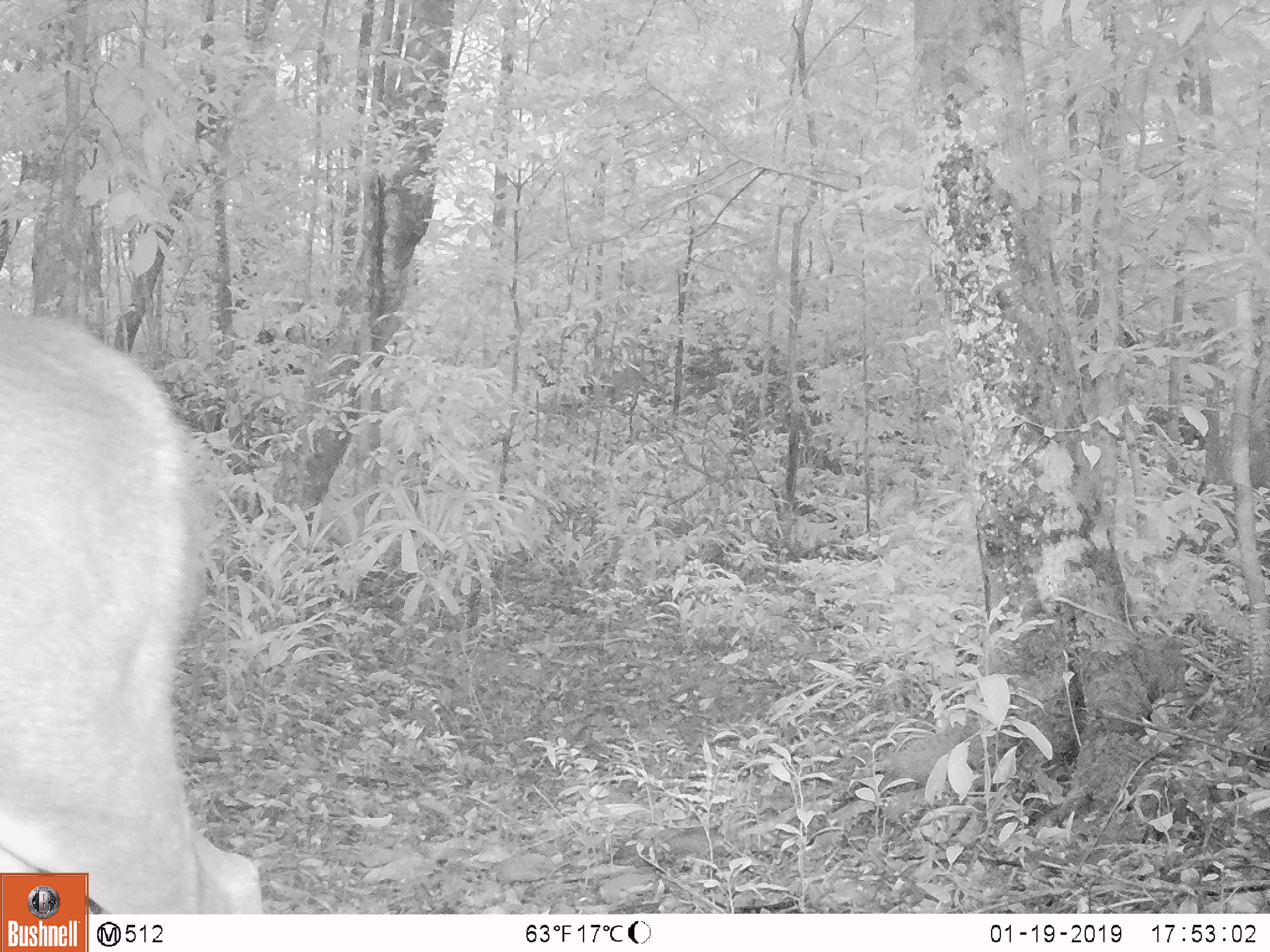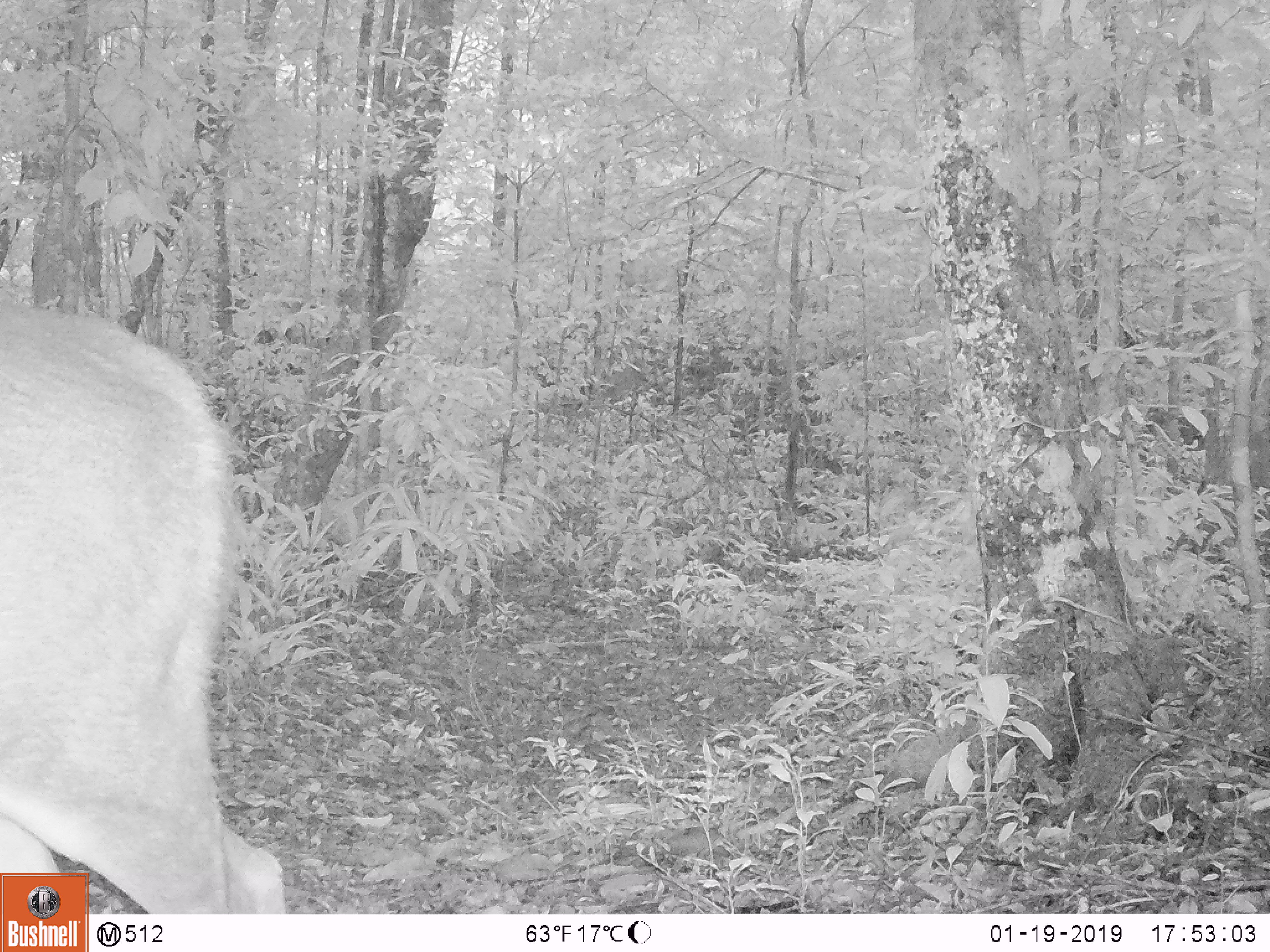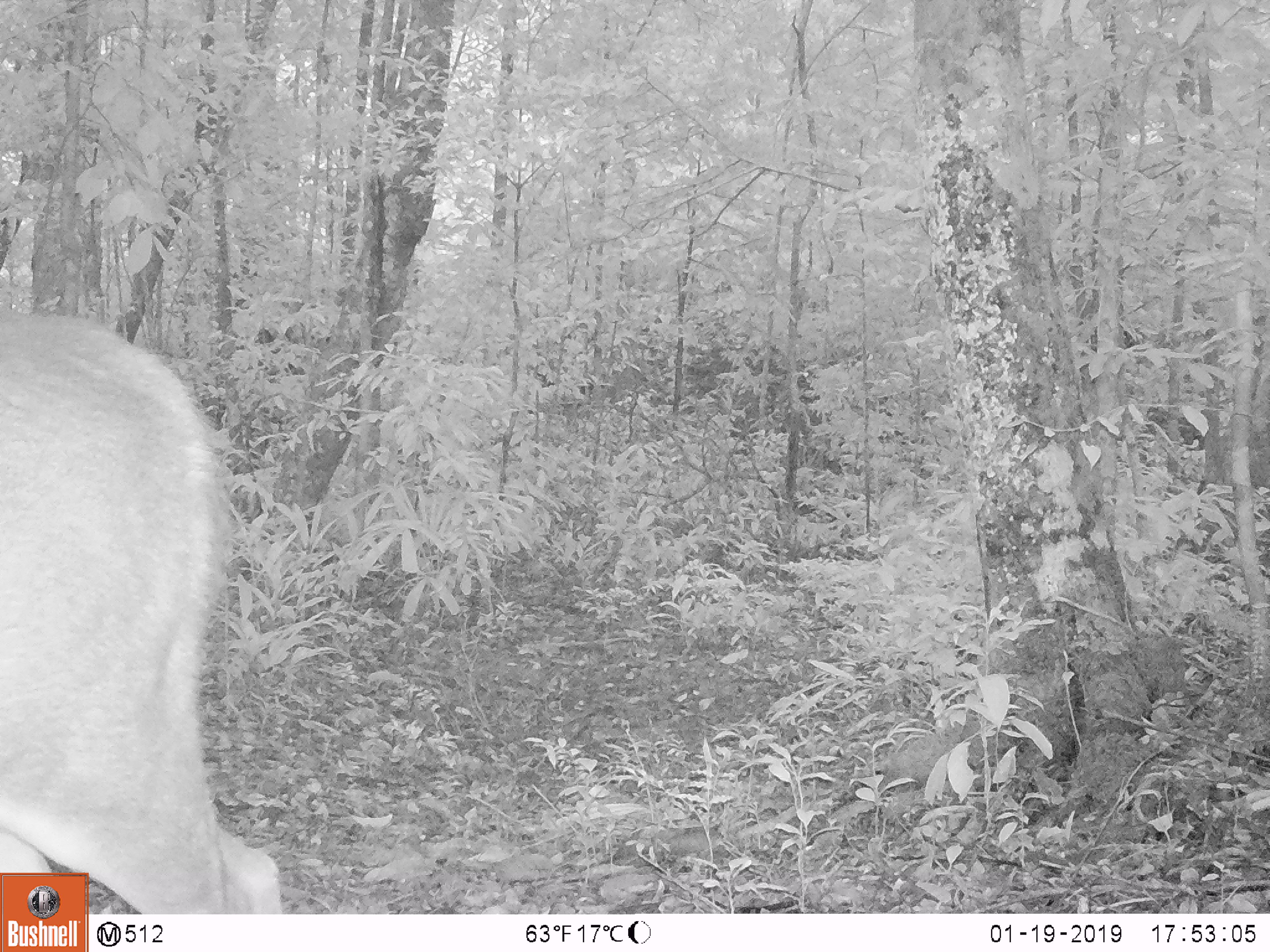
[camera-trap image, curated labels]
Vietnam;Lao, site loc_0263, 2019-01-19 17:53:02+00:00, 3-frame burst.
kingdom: Animalia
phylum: Chordata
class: Mammalia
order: Artiodactyla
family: Cervidae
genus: Rusa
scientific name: Rusa unicolor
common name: sambar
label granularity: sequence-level